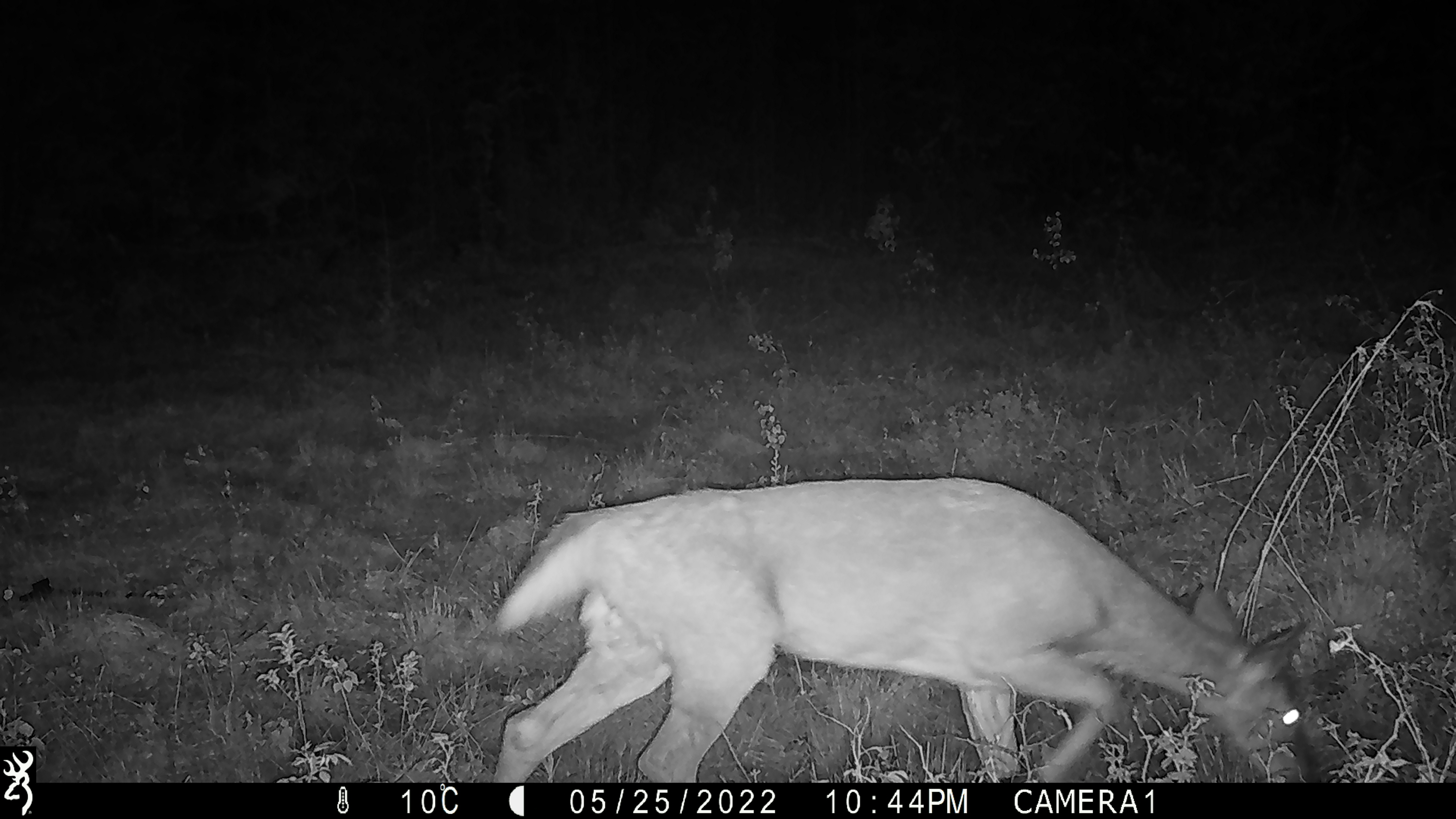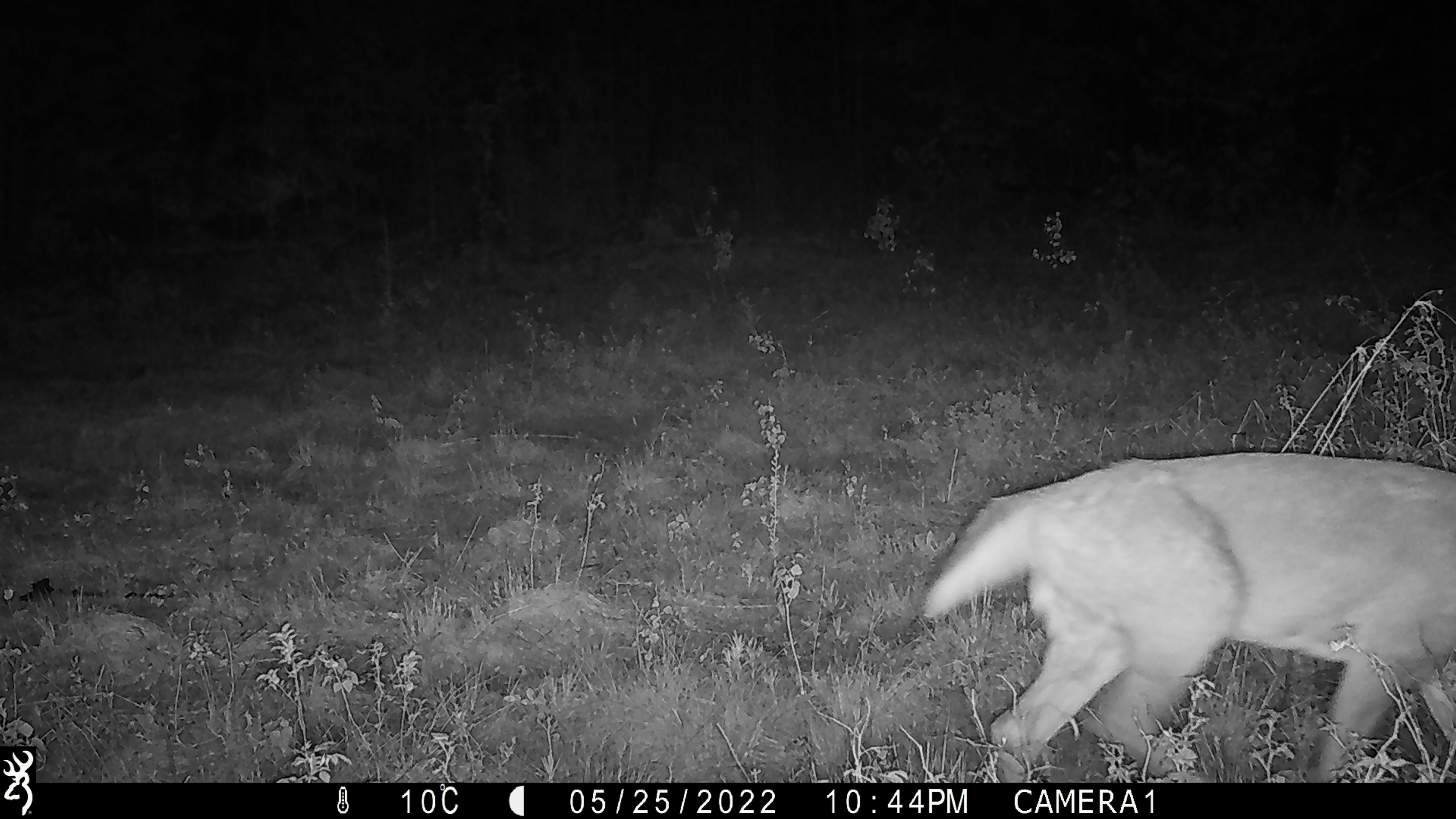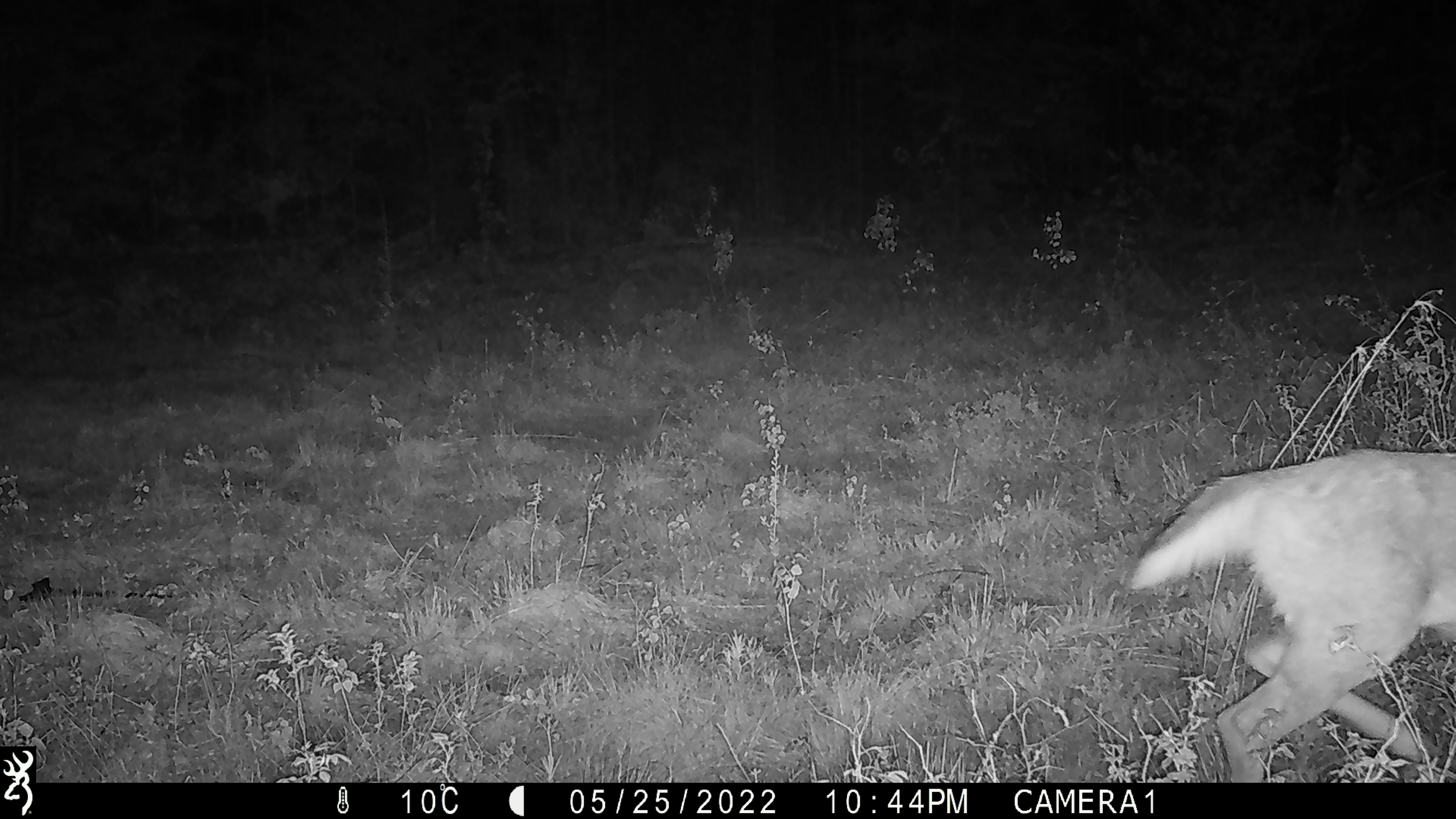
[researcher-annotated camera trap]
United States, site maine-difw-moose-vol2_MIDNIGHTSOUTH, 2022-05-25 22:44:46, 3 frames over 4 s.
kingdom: Animalia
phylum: Chordata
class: Mammalia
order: Artiodactyla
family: Cervidae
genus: Odocoileus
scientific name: Odocoileus virginianus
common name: white-tailed deer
White-tailed deer (Odocoileus virginianus).